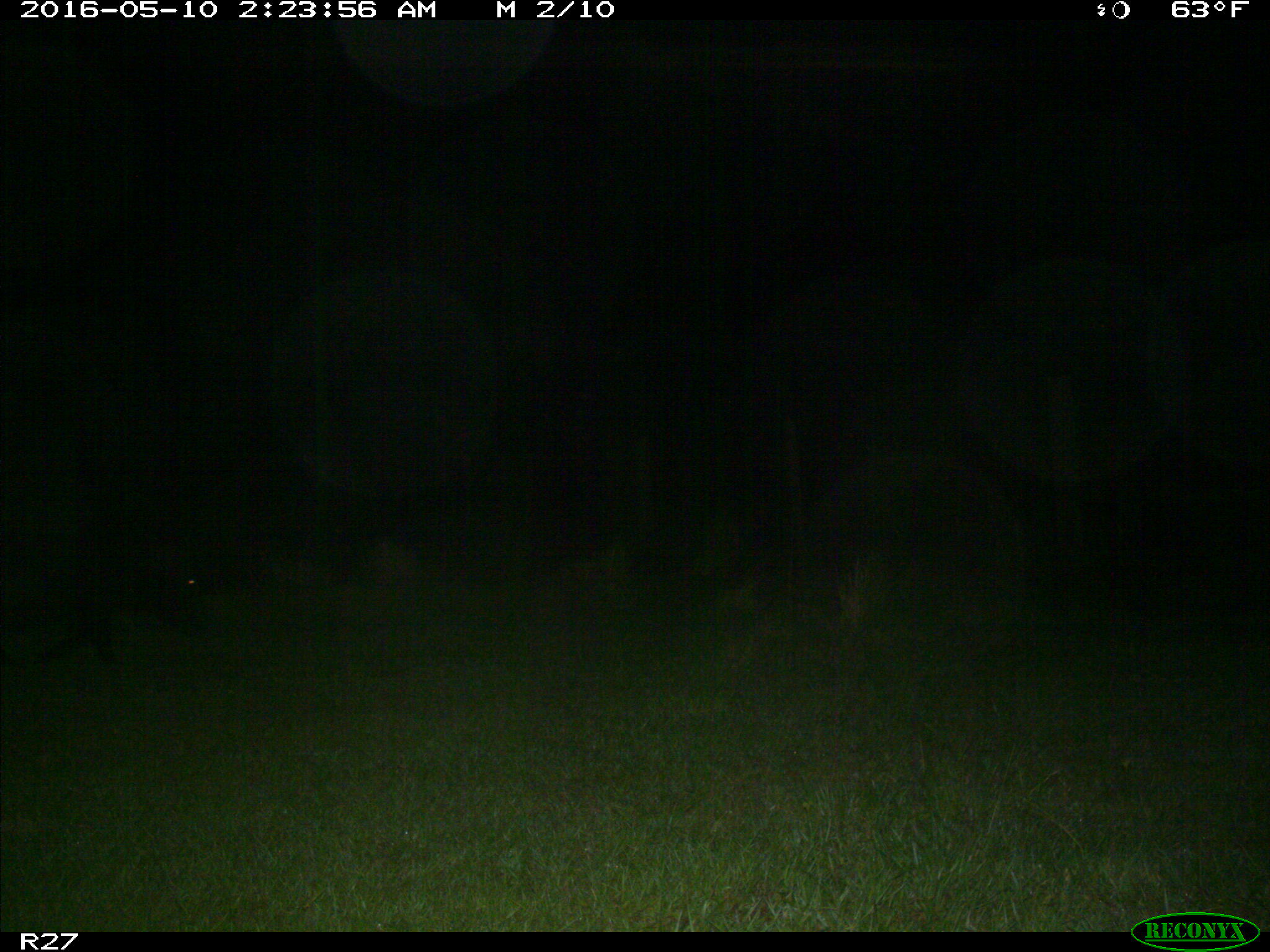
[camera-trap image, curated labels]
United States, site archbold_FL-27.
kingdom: Animalia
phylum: Chordata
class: Mammalia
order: Artiodactyla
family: Suidae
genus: Sus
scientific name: Sus scrofa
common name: wild boar